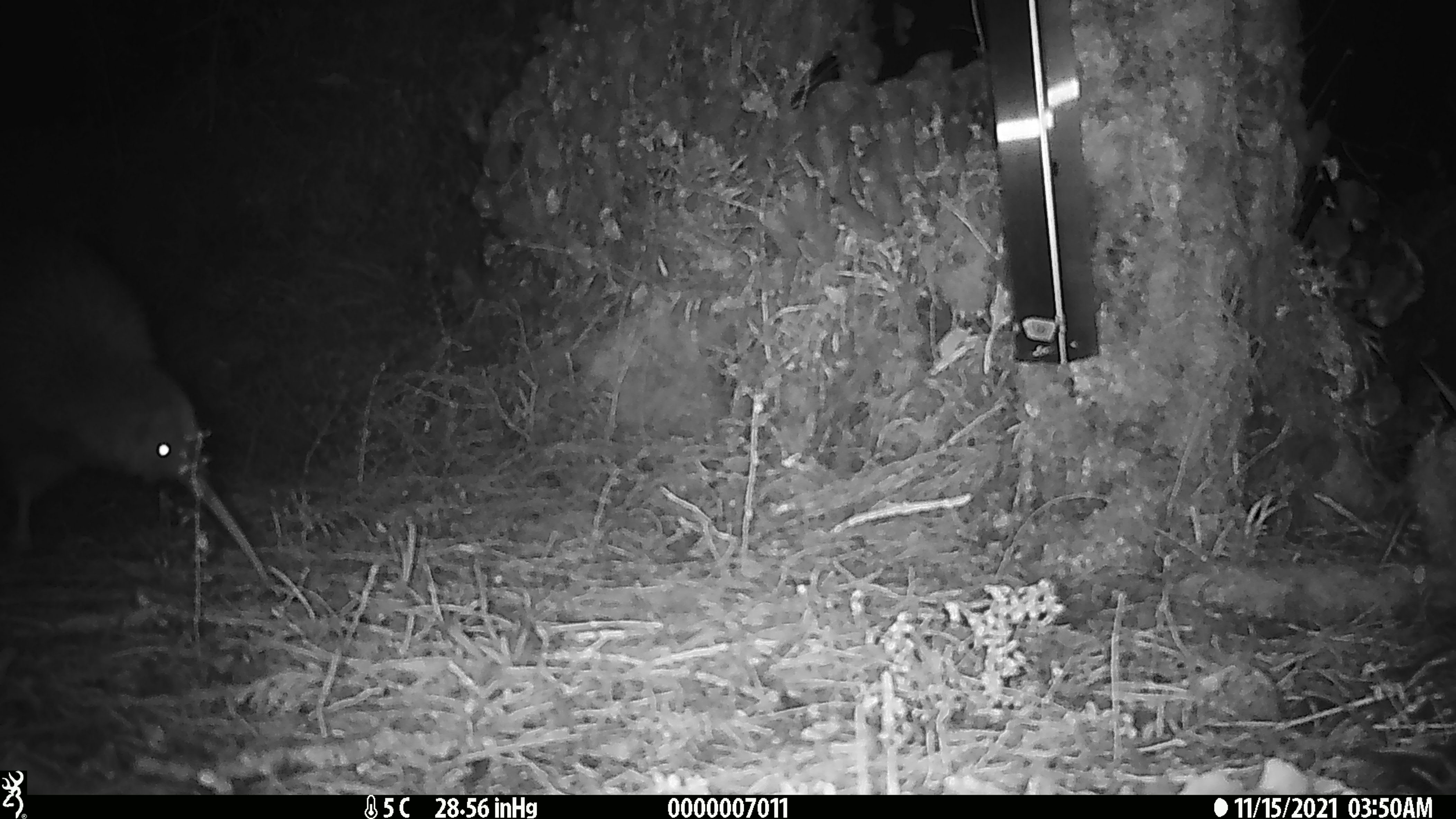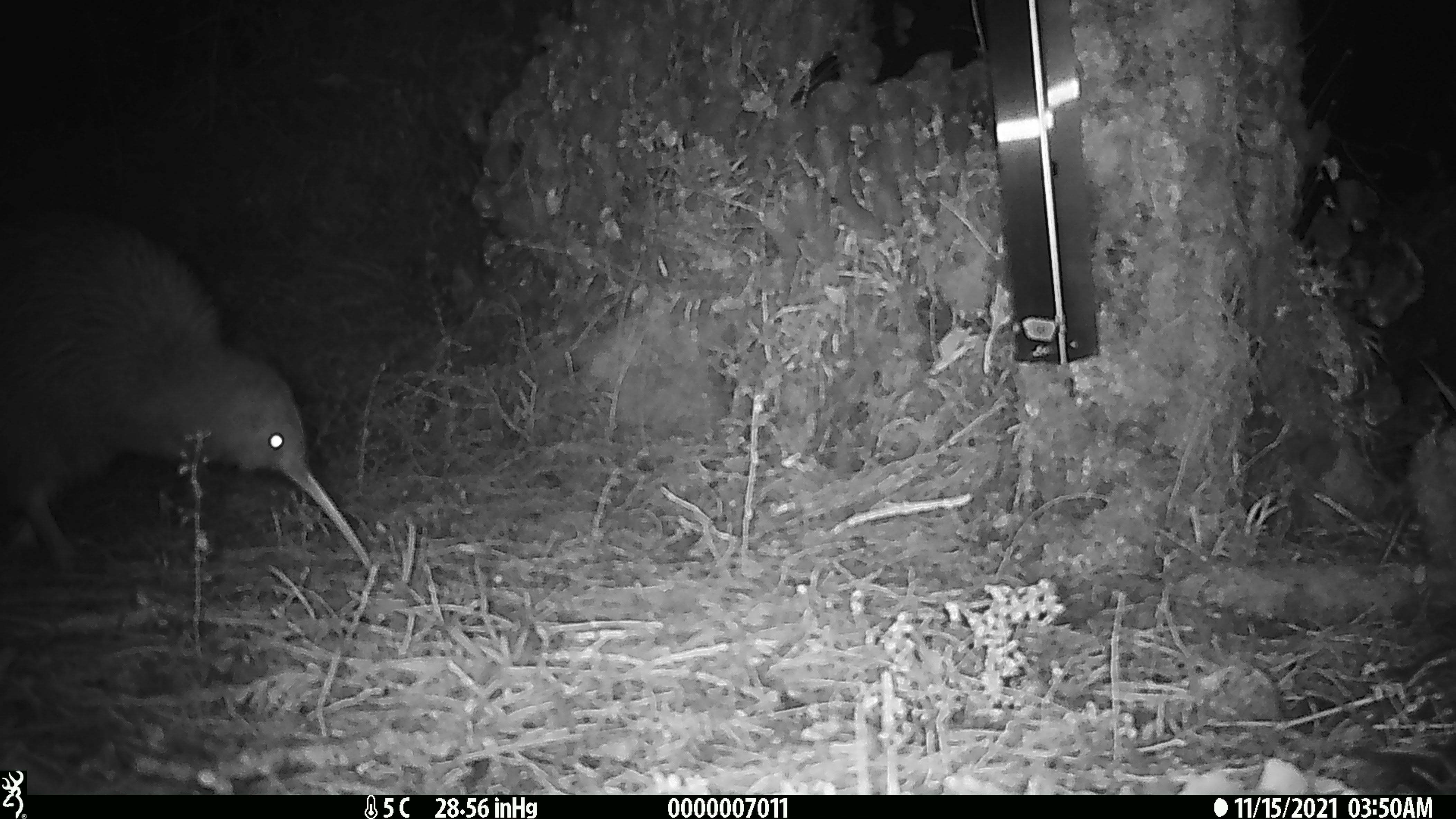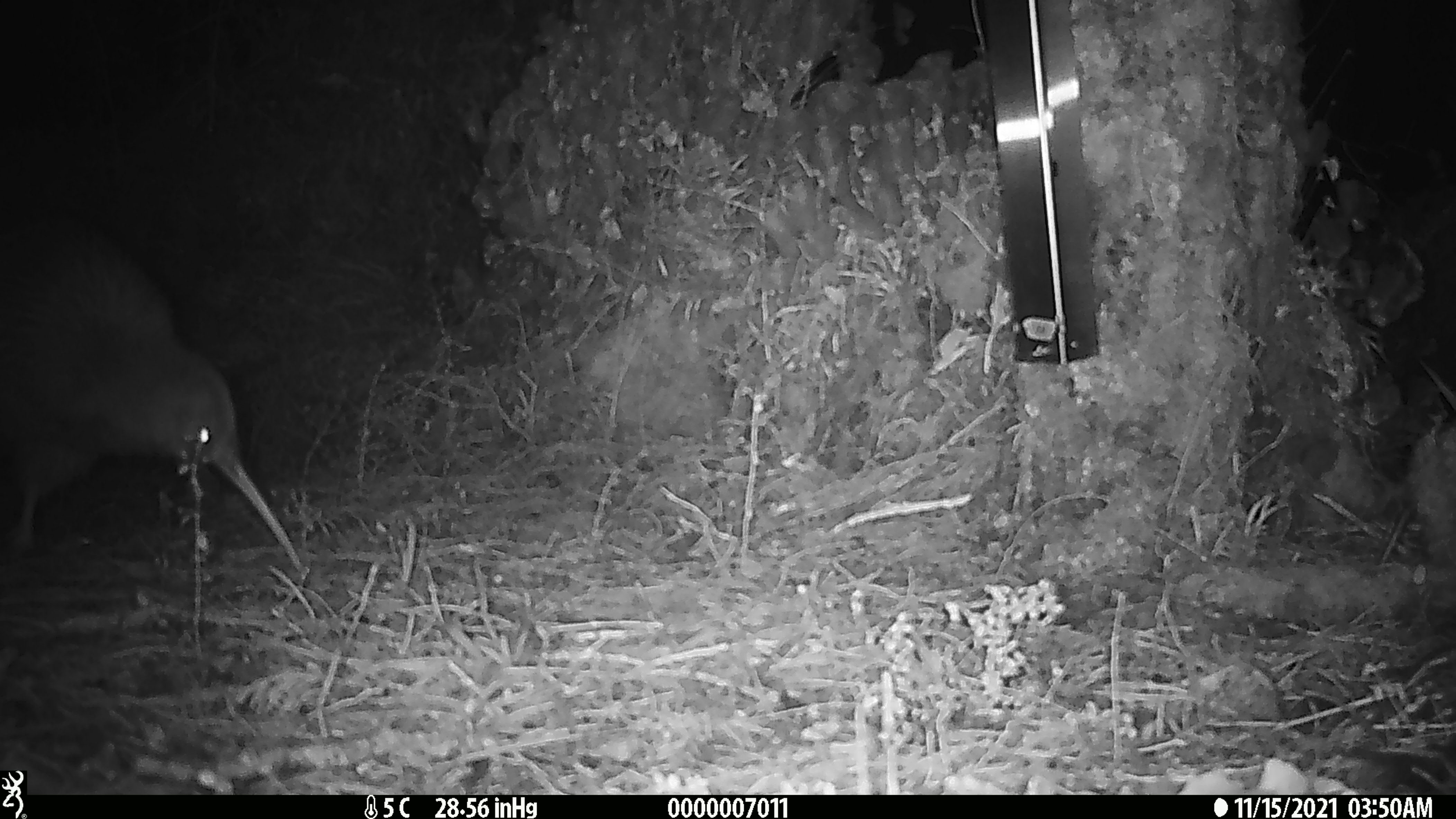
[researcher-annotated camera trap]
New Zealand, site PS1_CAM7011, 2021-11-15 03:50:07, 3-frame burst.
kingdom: Animalia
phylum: Chordata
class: Aves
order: Apterygiformes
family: Apterygidae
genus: Apteryx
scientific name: Apteryx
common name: kiwi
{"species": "kiwi (Apteryx)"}